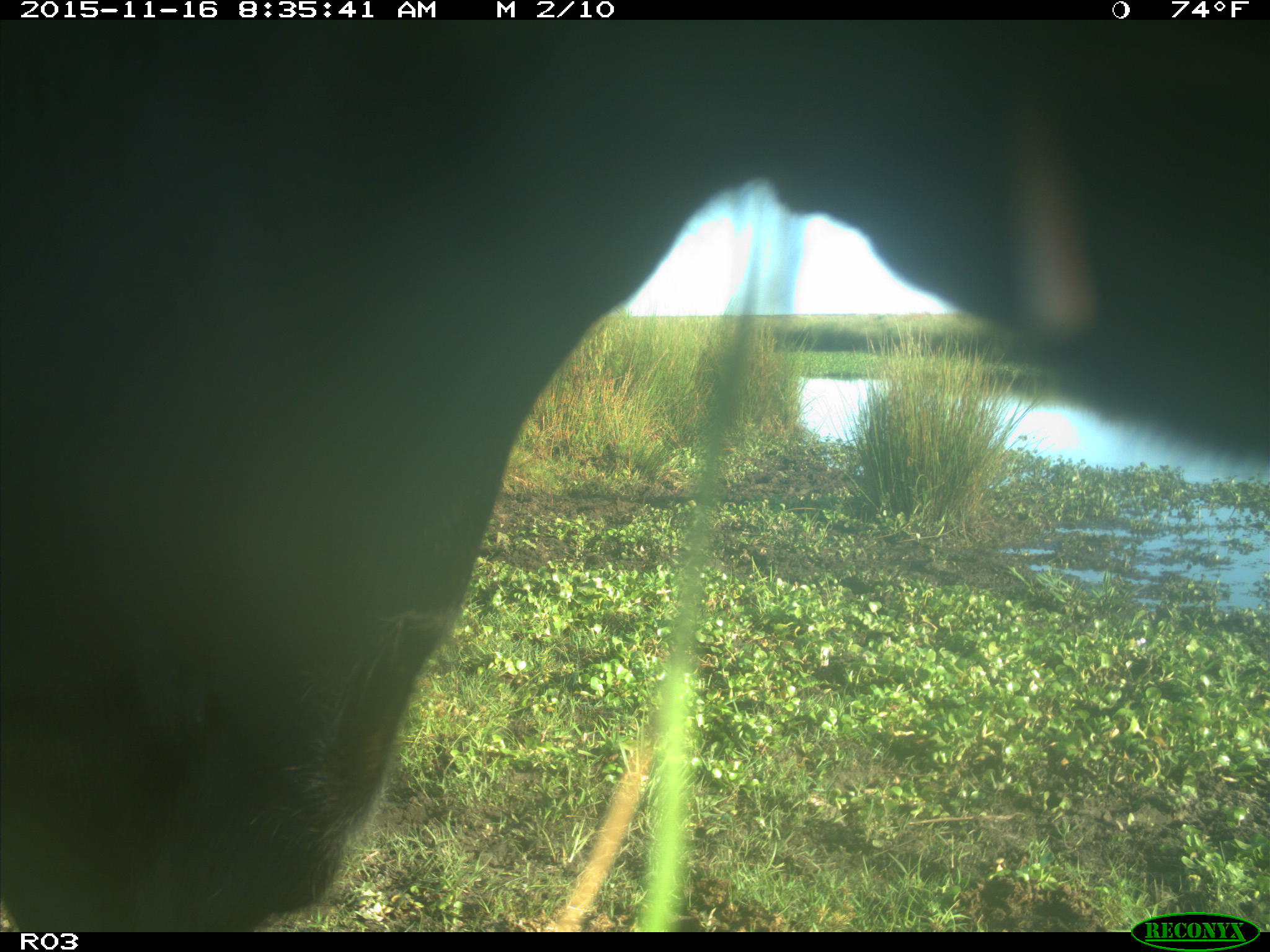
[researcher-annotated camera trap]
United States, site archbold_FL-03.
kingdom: Animalia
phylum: Chordata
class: Mammalia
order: Artiodactyla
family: Bovidae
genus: Bos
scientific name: Bos taurus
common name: domestic cow